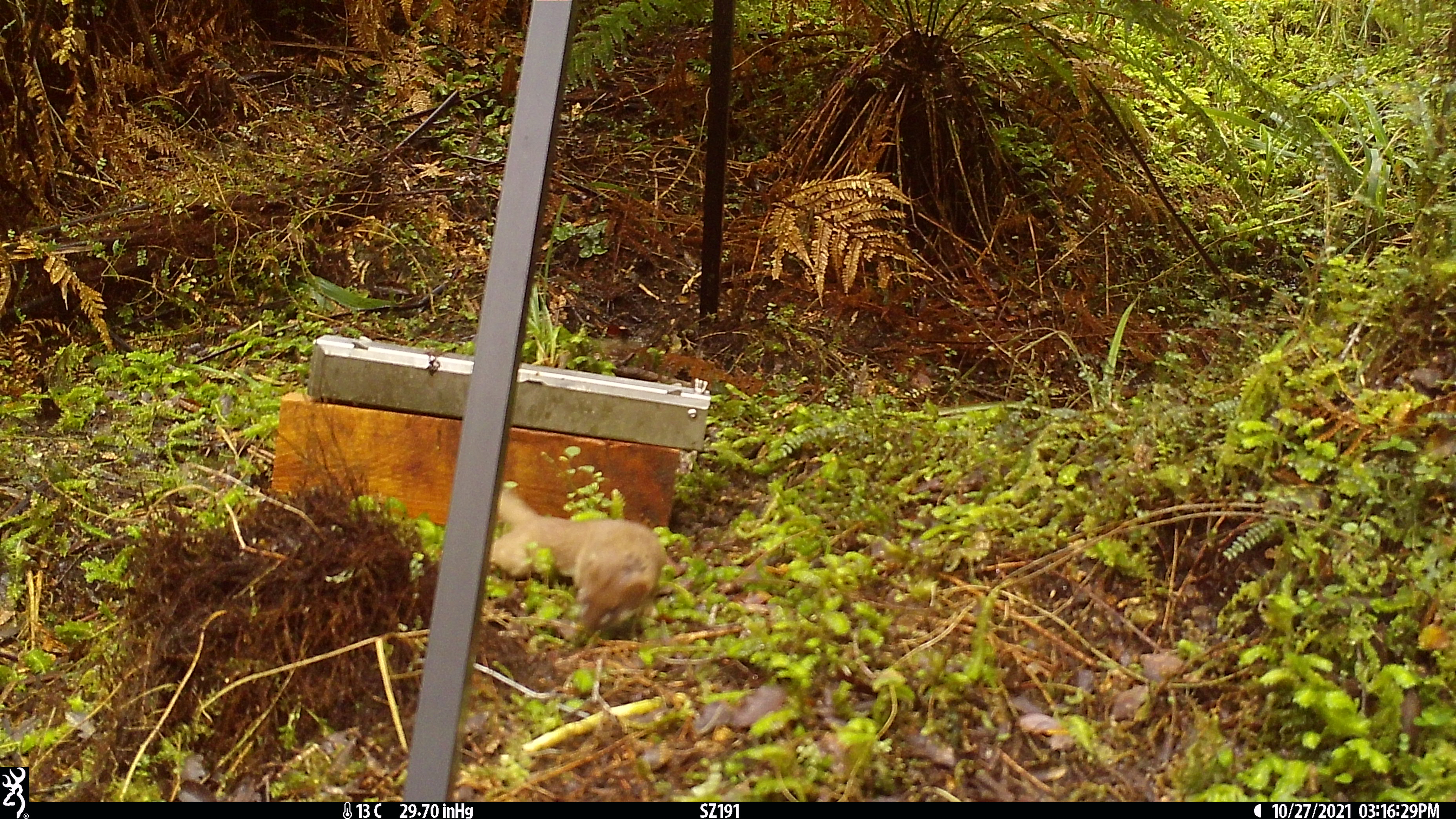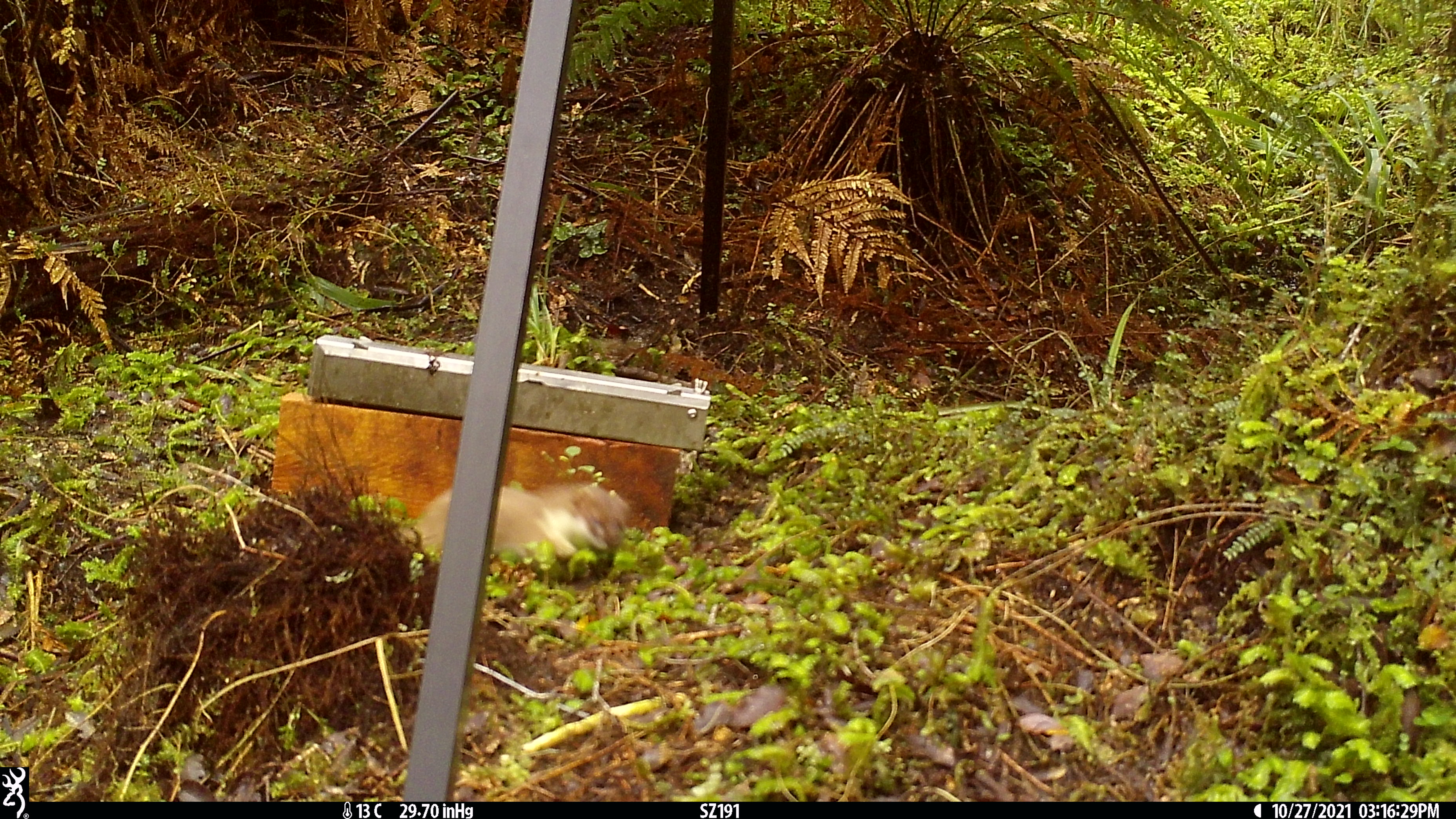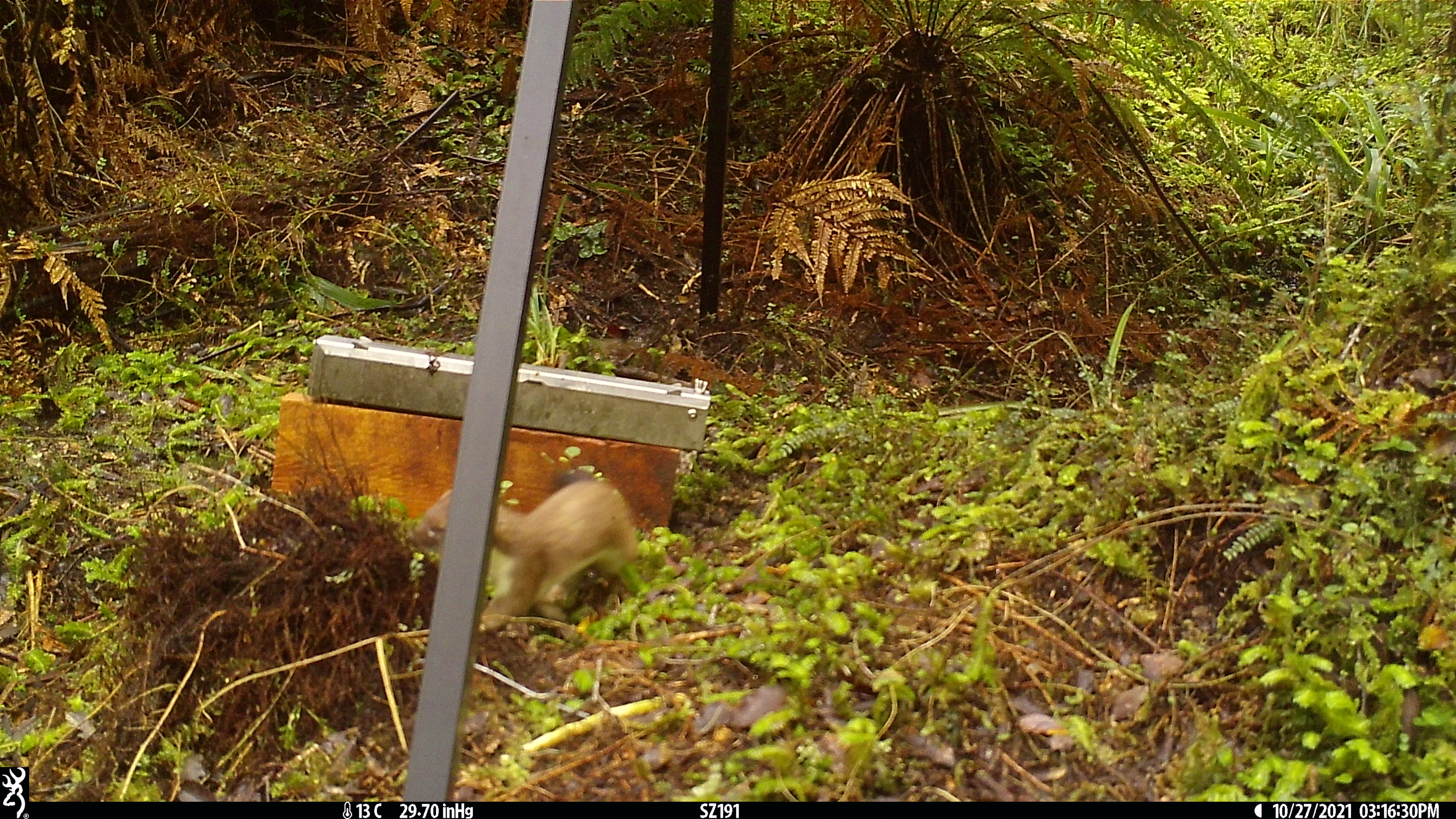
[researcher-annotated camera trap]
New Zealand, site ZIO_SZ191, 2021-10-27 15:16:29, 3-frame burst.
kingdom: Animalia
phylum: Chordata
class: Mammalia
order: Carnivora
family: Mustelidae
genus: Mustela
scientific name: Mustela erminea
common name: stoat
Stoat (Mustela erminea).